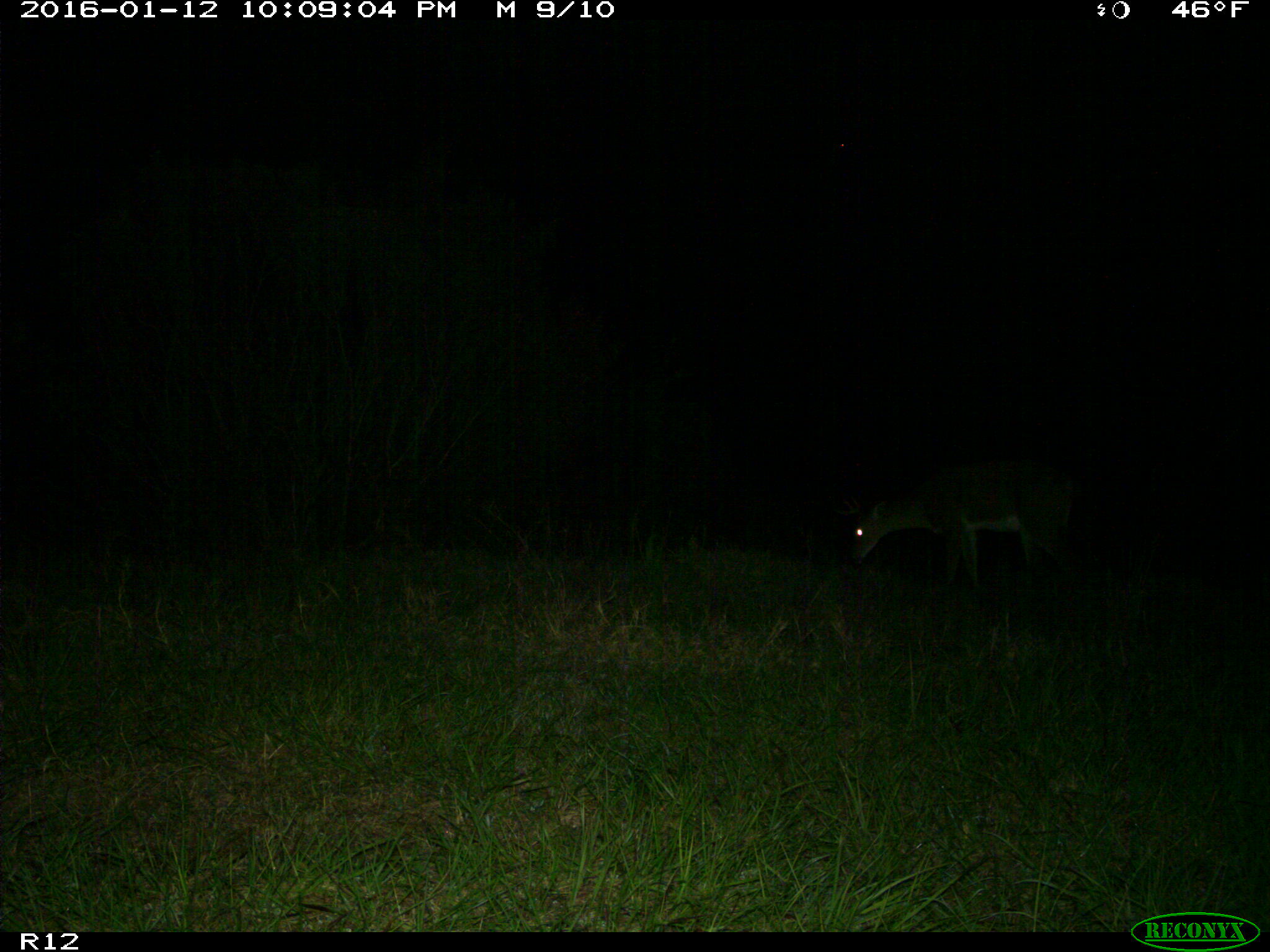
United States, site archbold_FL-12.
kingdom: Animalia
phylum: Chordata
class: Mammalia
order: Artiodactyla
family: Cervidae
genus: Odocoileus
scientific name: Odocoileus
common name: deer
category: unidentified deer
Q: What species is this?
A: Unidentified deer (deer) (Odocoileus).